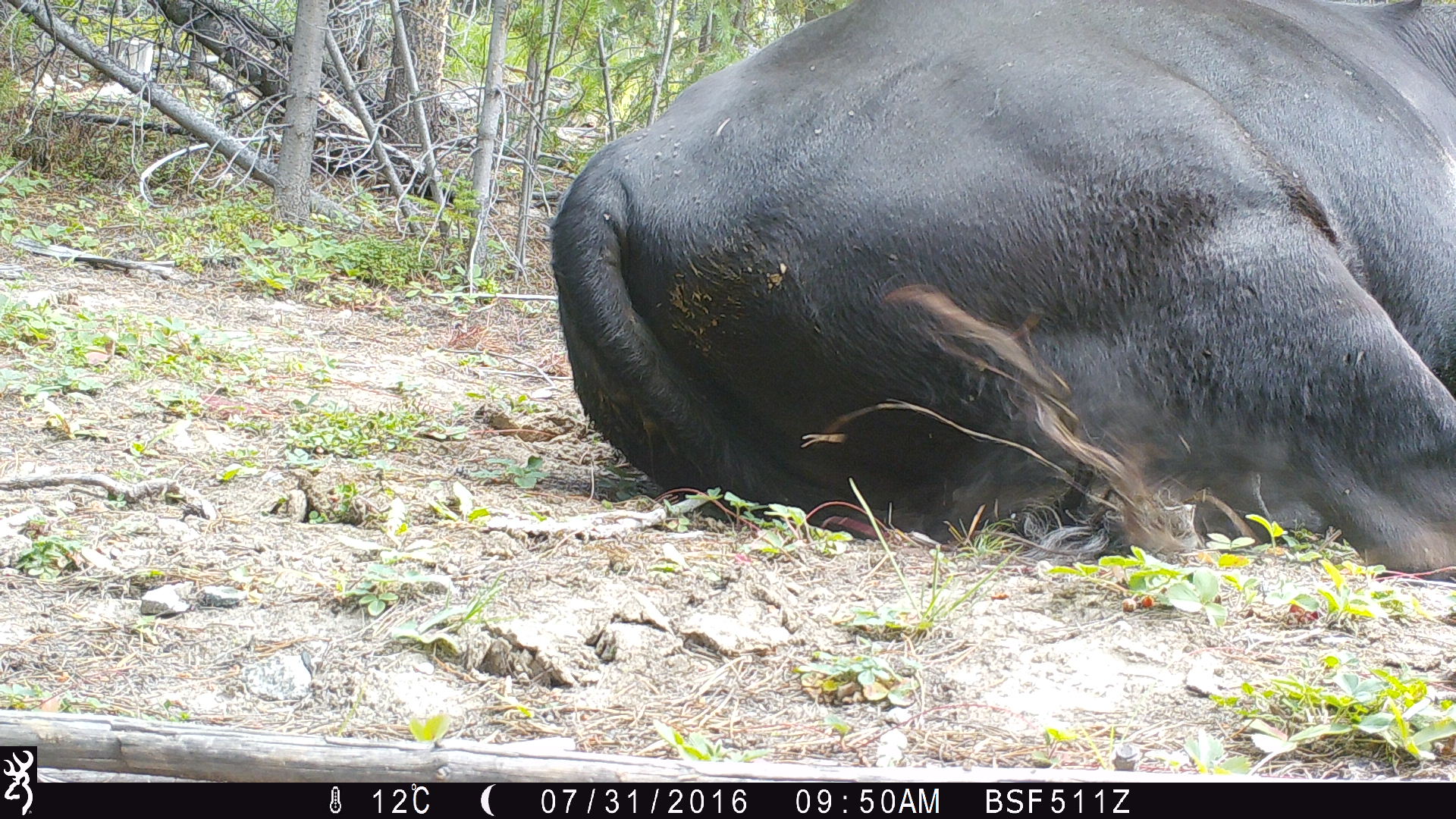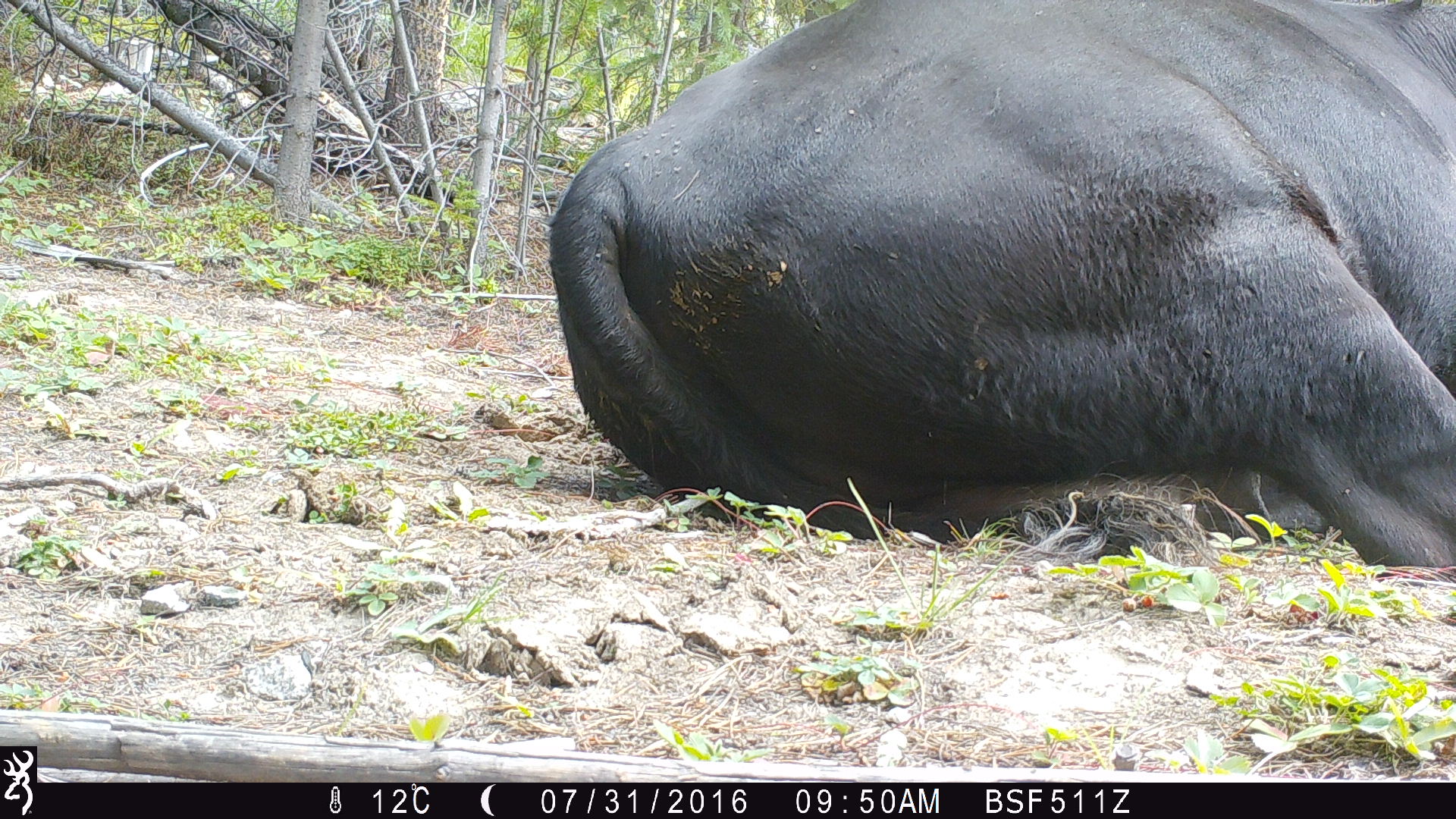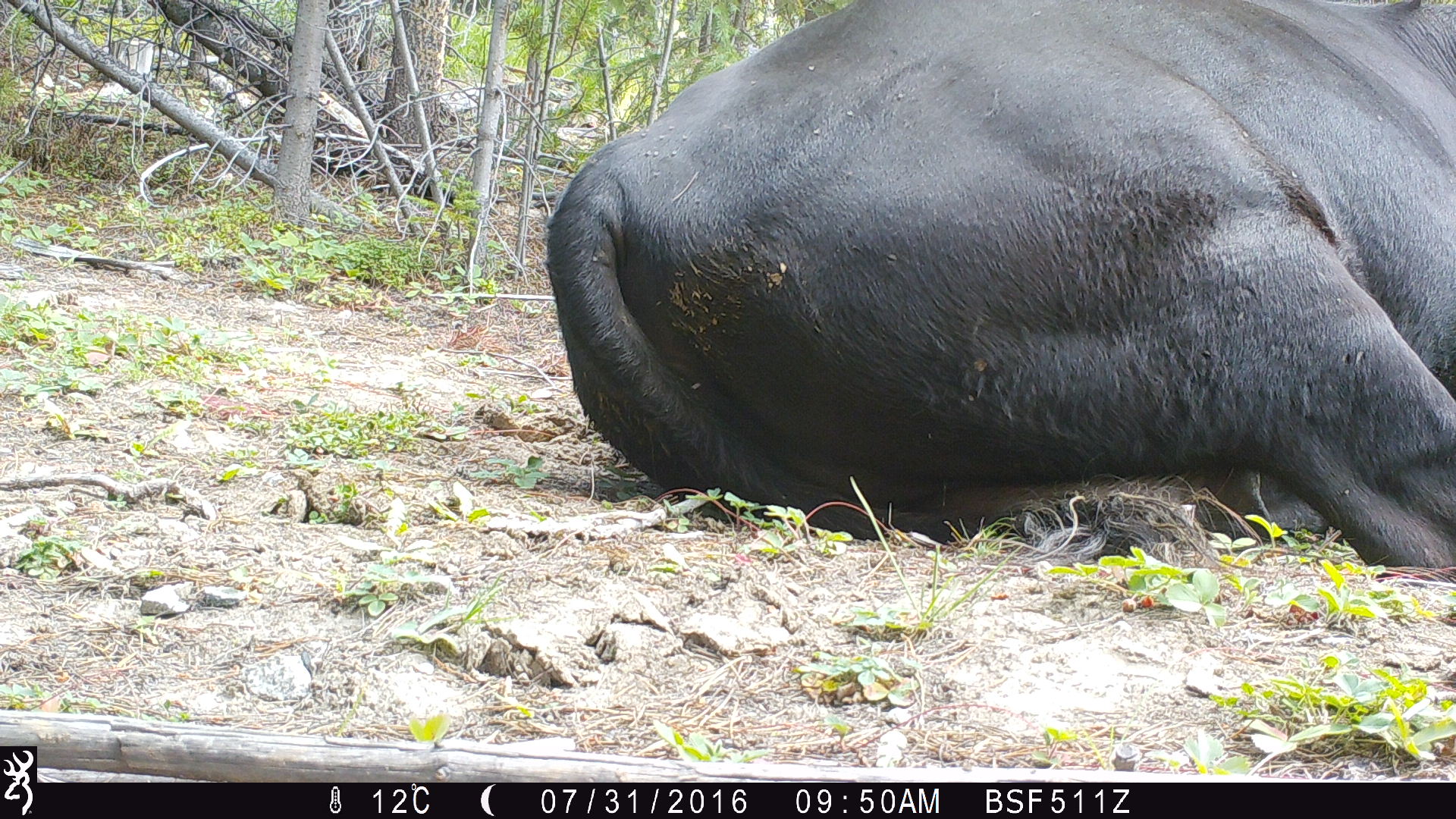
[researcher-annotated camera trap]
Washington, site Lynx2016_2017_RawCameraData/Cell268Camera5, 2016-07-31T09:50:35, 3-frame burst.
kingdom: Animalia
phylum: Chordata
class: Mammalia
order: Artiodactyla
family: Bovidae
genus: Bos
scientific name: Bos taurus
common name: domestic cattle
Domestic cattle (Bos taurus). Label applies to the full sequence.